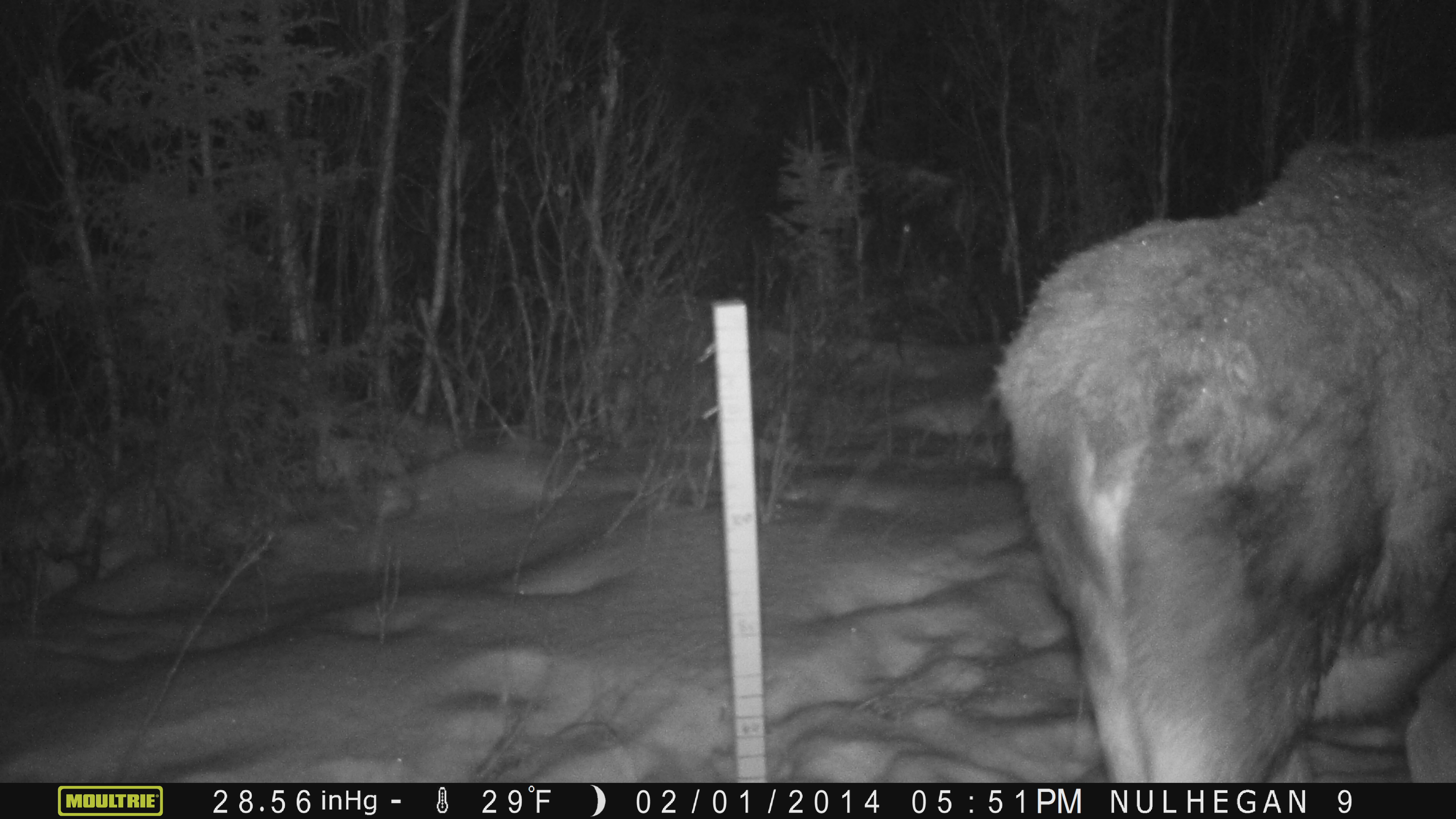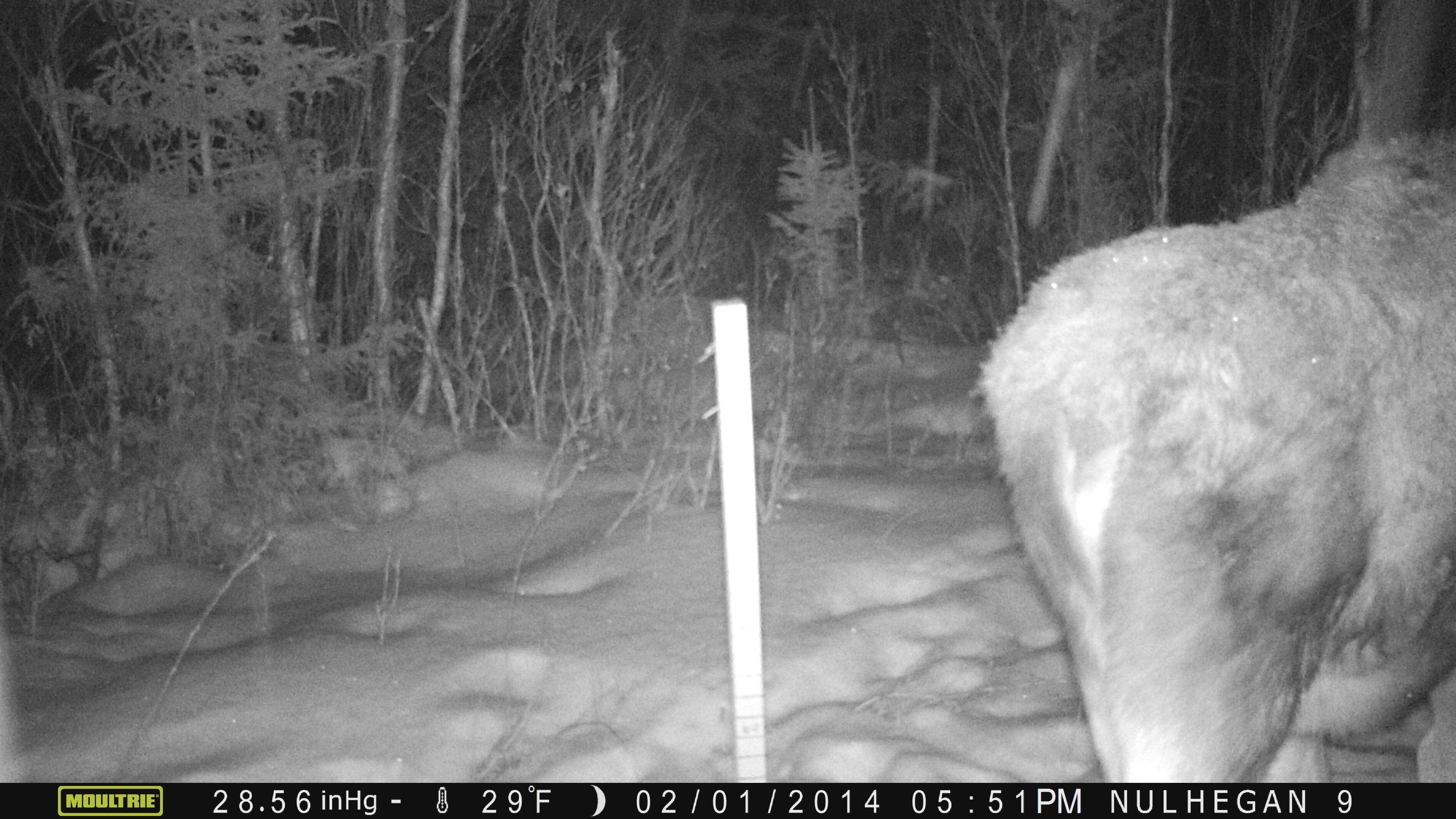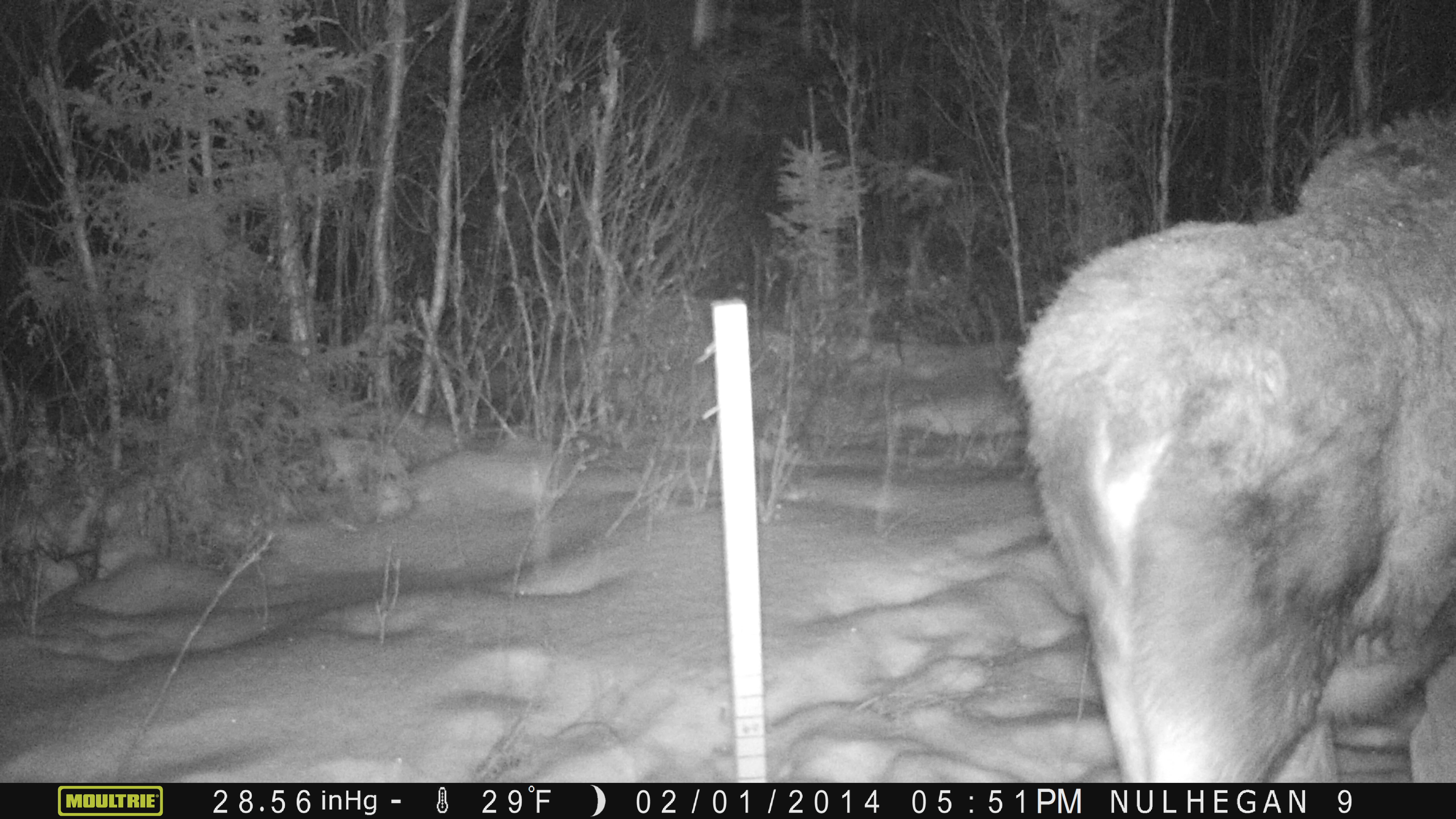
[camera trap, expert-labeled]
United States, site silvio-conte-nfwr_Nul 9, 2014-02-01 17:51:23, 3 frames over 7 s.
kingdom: Animalia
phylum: Chordata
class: Mammalia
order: Artiodactyla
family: Cervidae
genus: Alces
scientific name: Alces alces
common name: moose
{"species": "moose (Alces alces)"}